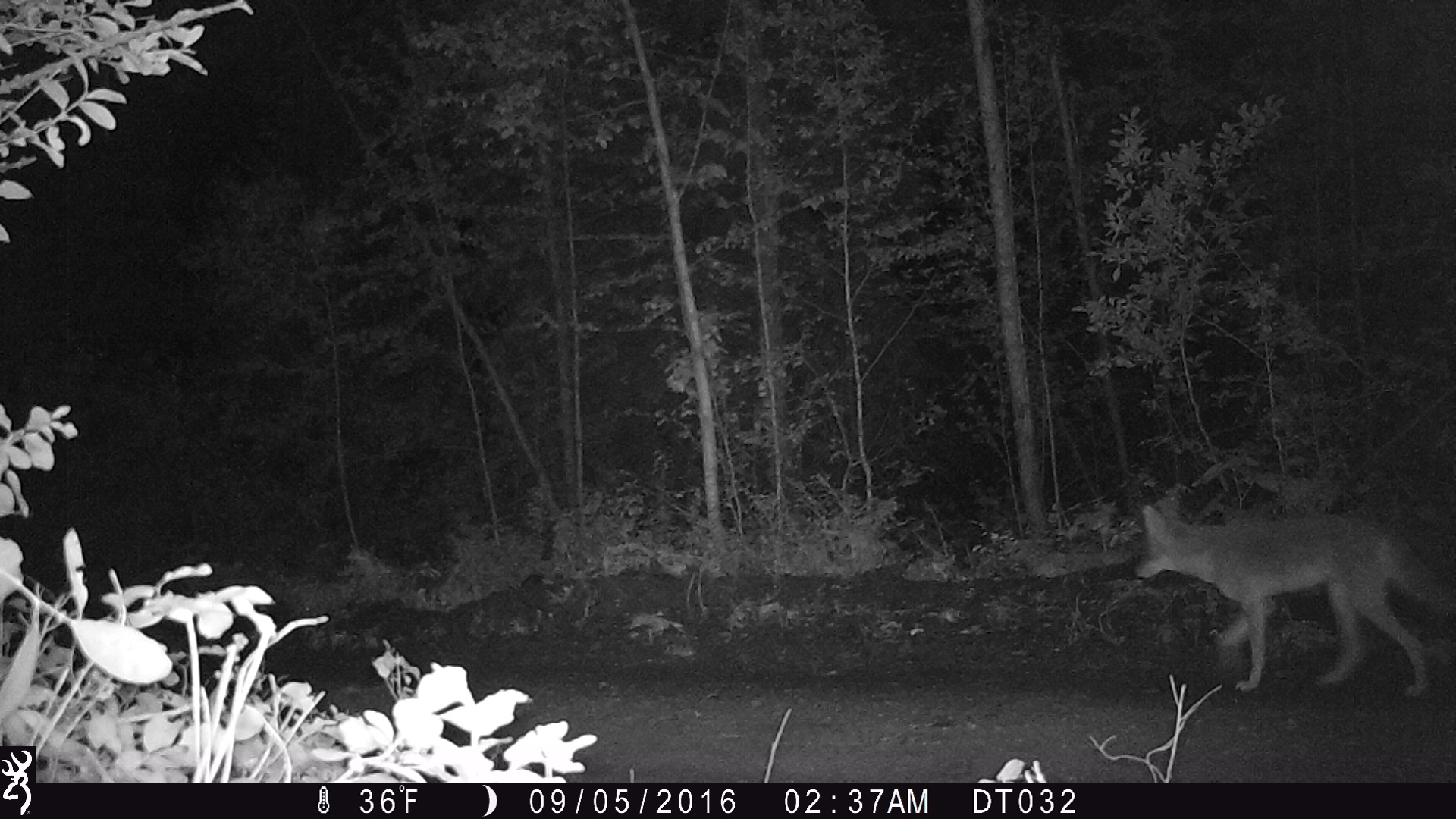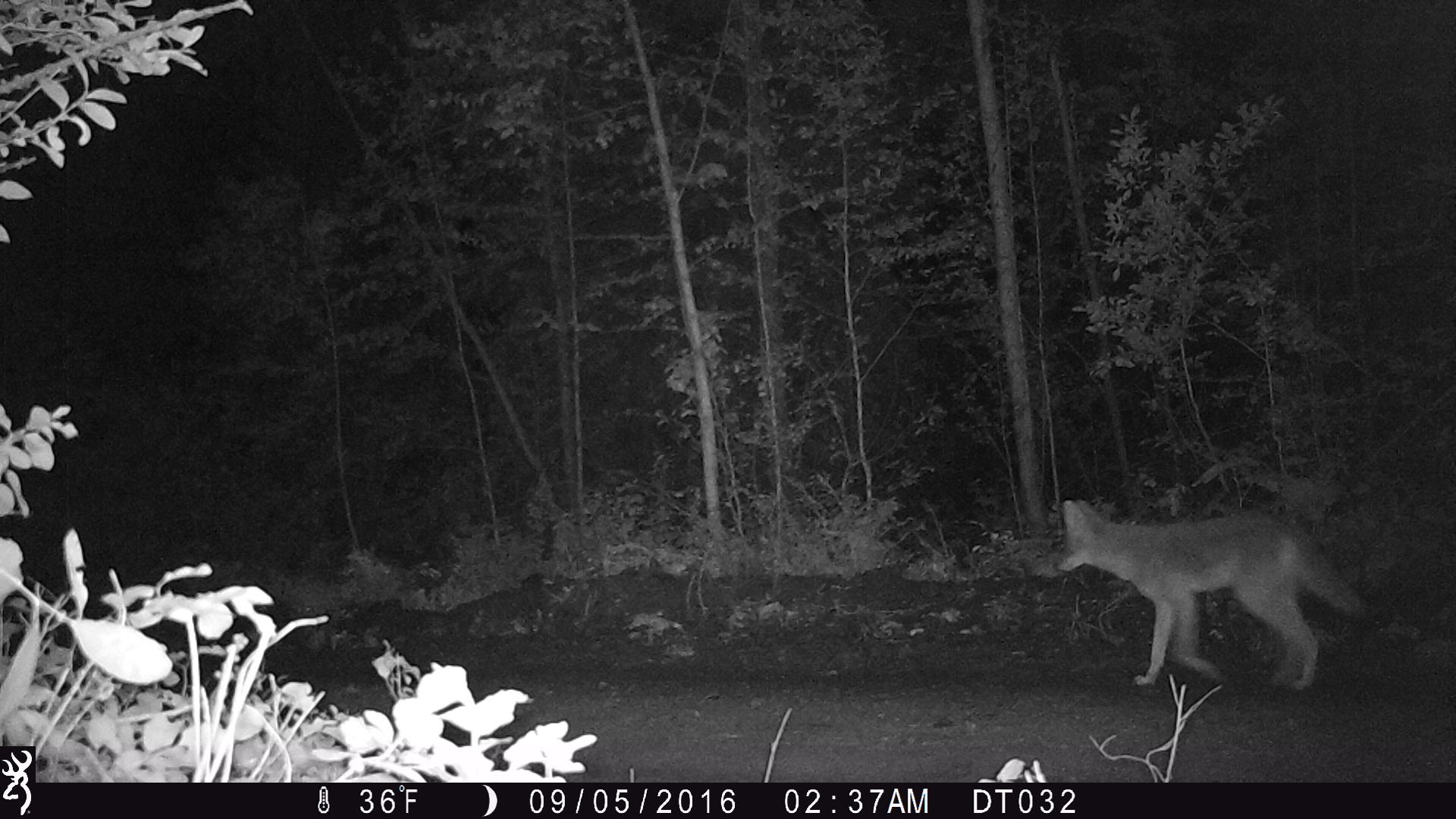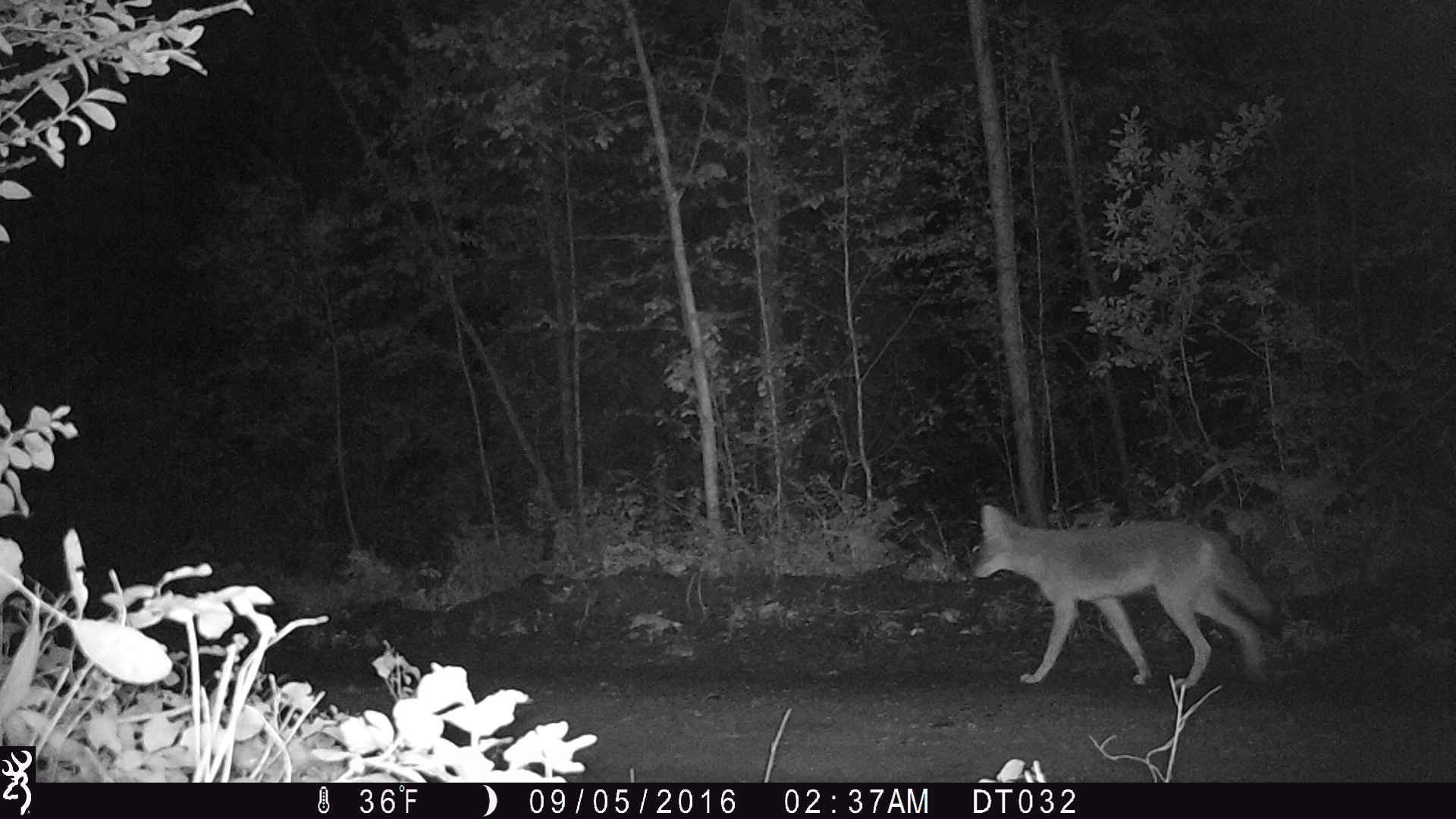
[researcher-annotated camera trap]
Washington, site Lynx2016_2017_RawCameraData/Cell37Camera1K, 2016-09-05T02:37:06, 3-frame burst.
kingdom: Animalia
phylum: Chordata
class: Mammalia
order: Carnivora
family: Canidae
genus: Canis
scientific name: Canis latrans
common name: coyote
Canis latrans (coyote). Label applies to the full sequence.